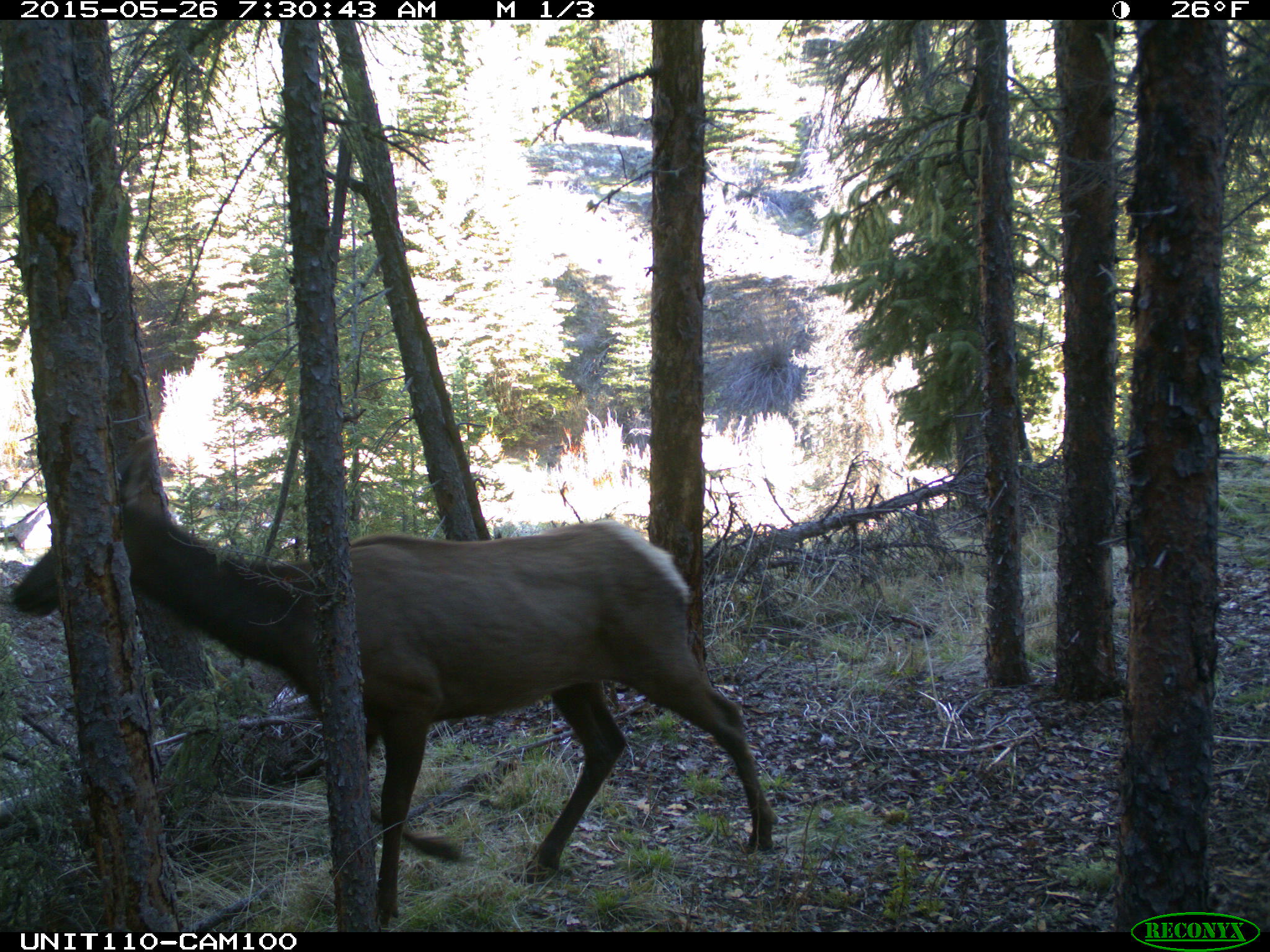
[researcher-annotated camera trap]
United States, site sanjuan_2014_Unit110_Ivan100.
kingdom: Animalia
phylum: Chordata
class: Mammalia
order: Artiodactyla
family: Cervidae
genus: Cervus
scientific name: Cervus elaphus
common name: red deer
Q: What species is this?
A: Cervus elaphus (red deer).